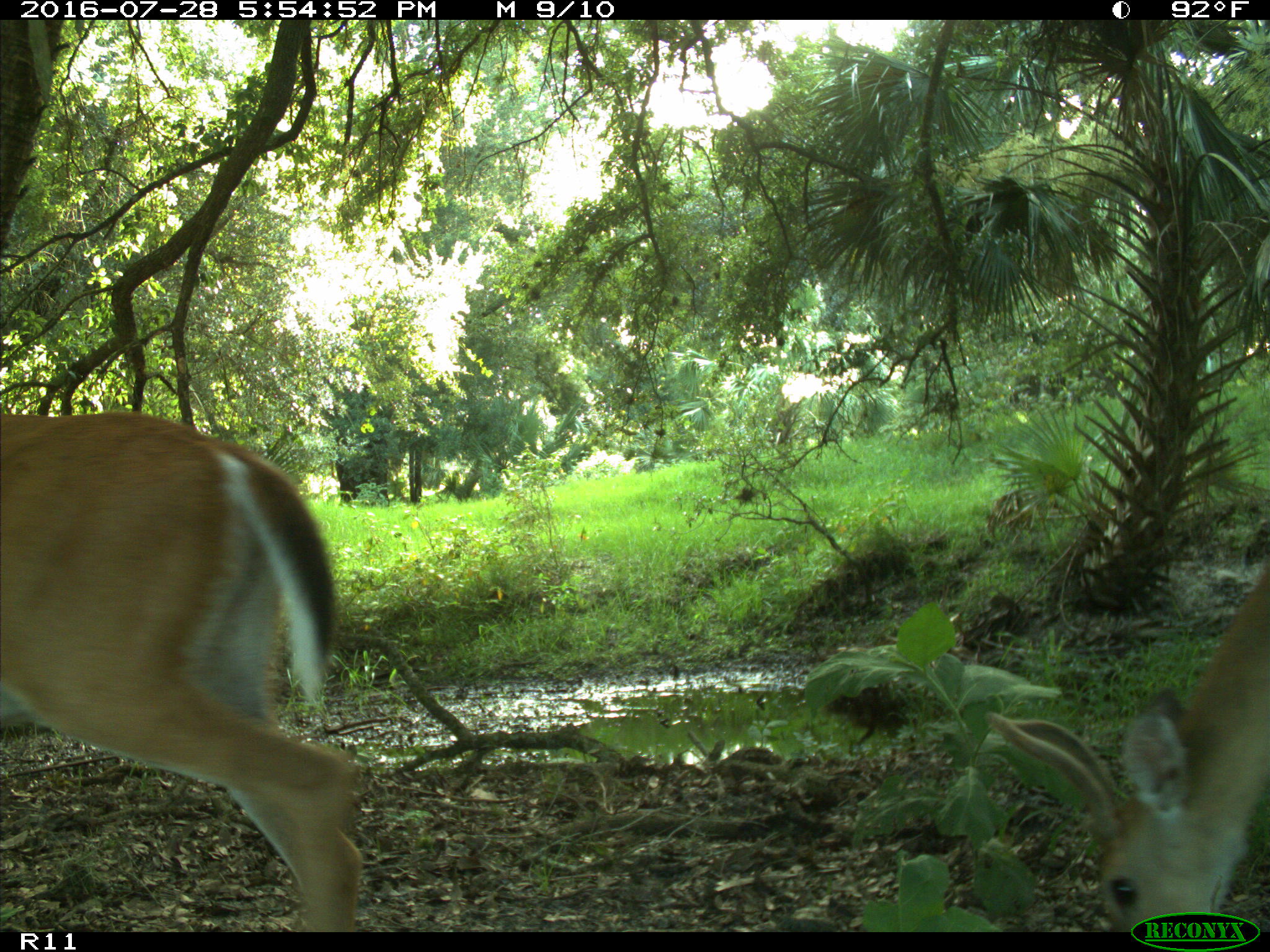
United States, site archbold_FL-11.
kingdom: Animalia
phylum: Chordata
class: Mammalia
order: Artiodactyla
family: Cervidae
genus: Odocoileus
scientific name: Odocoileus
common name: deer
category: unidentified deer